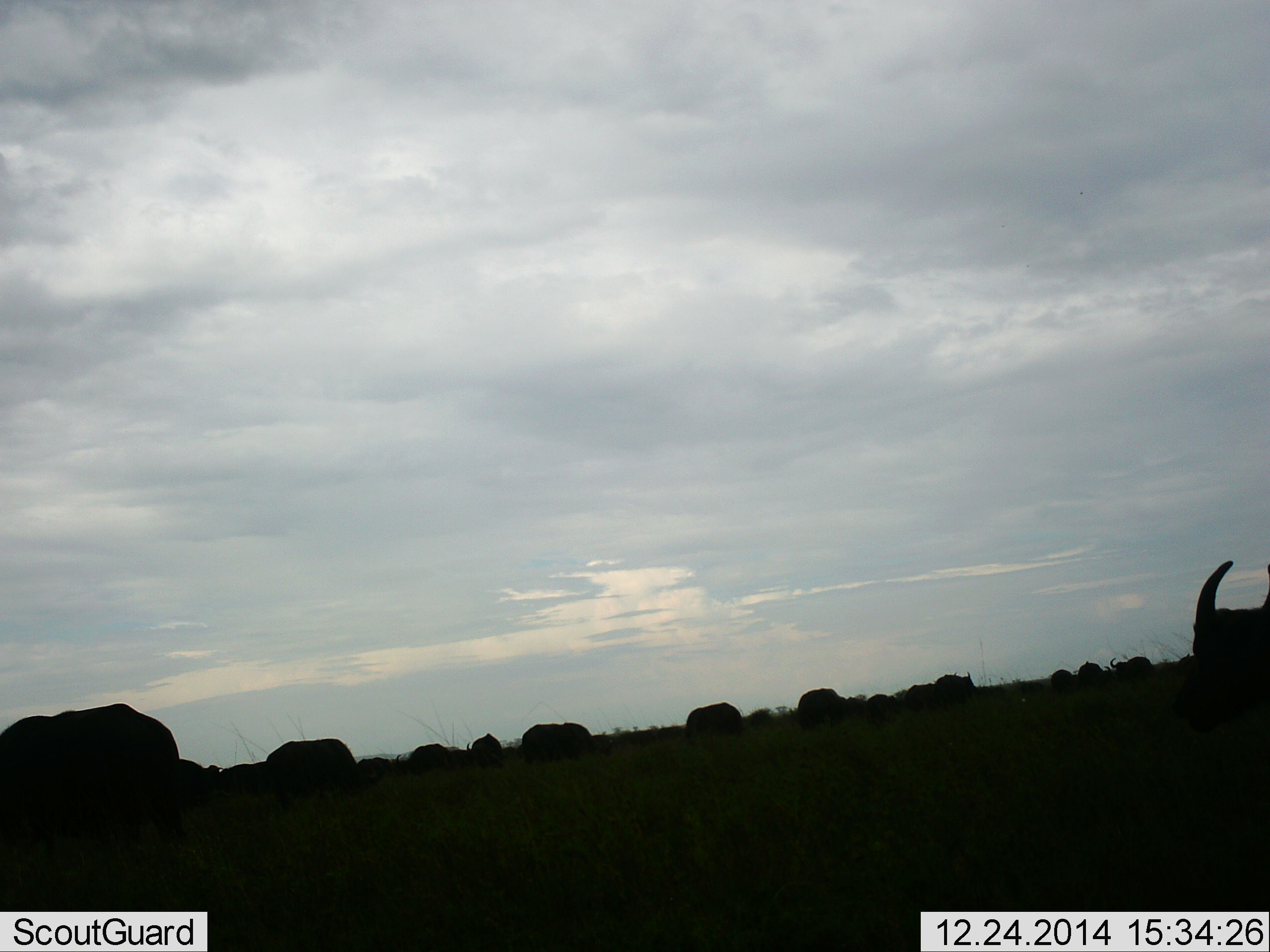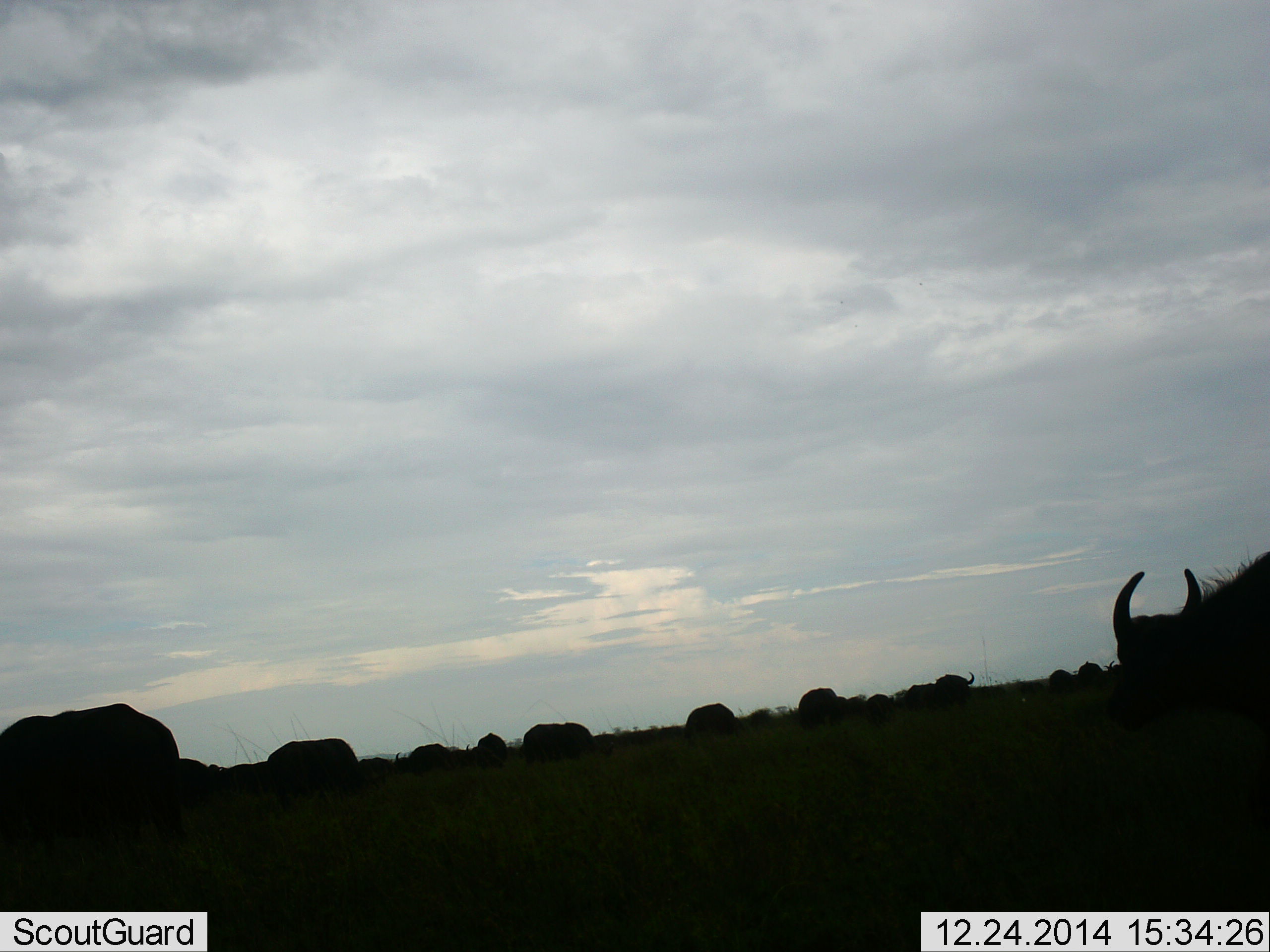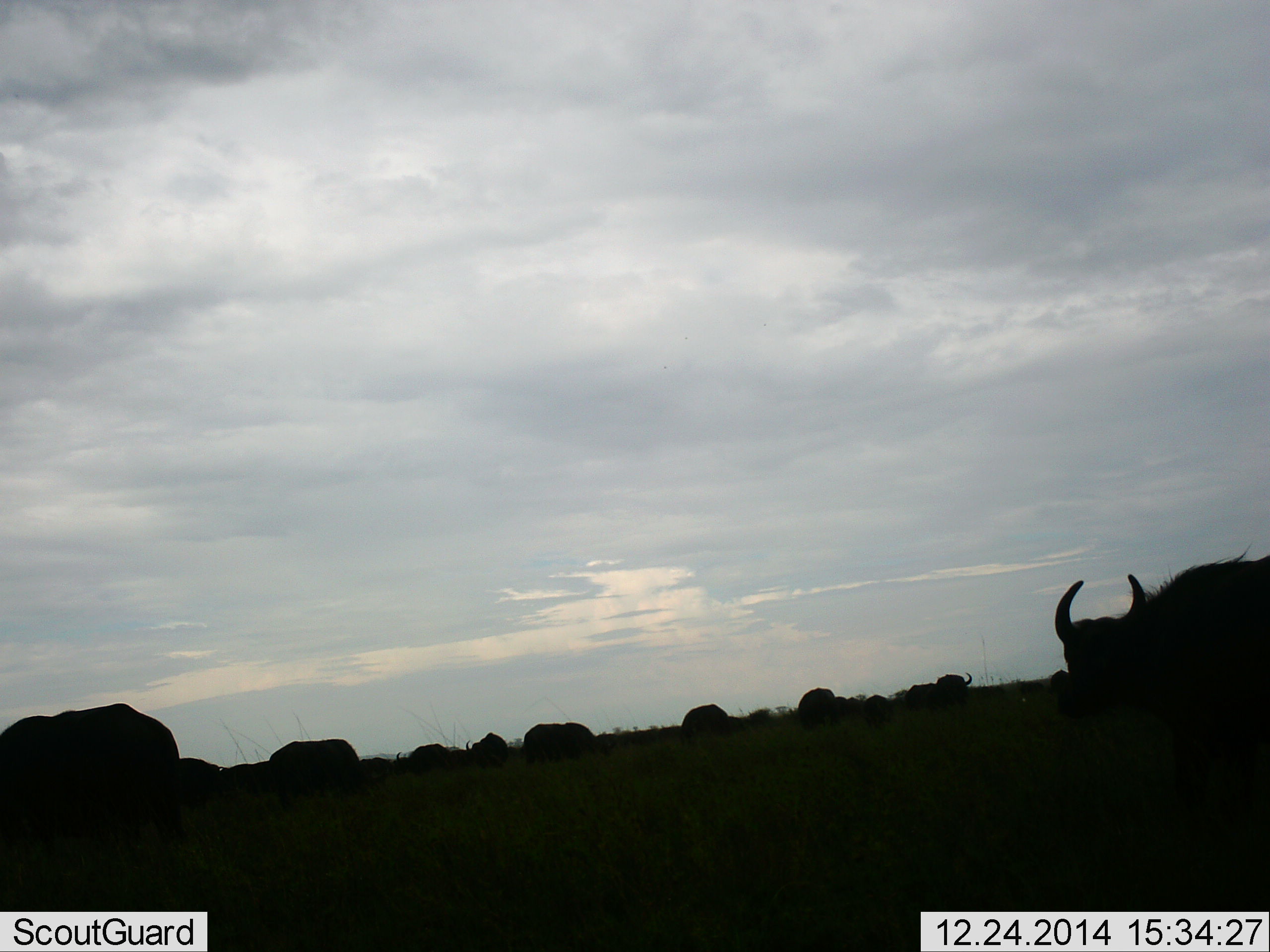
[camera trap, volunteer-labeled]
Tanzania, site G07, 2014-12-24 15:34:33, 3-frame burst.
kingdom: Animalia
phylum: Chordata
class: Mammalia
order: Artiodactyla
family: Bovidae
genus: Connochaetes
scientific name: Connochaetes taurinus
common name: blue wildebeest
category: wildebeest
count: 11-50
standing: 50%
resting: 30%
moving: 20%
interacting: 0%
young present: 0%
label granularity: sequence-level